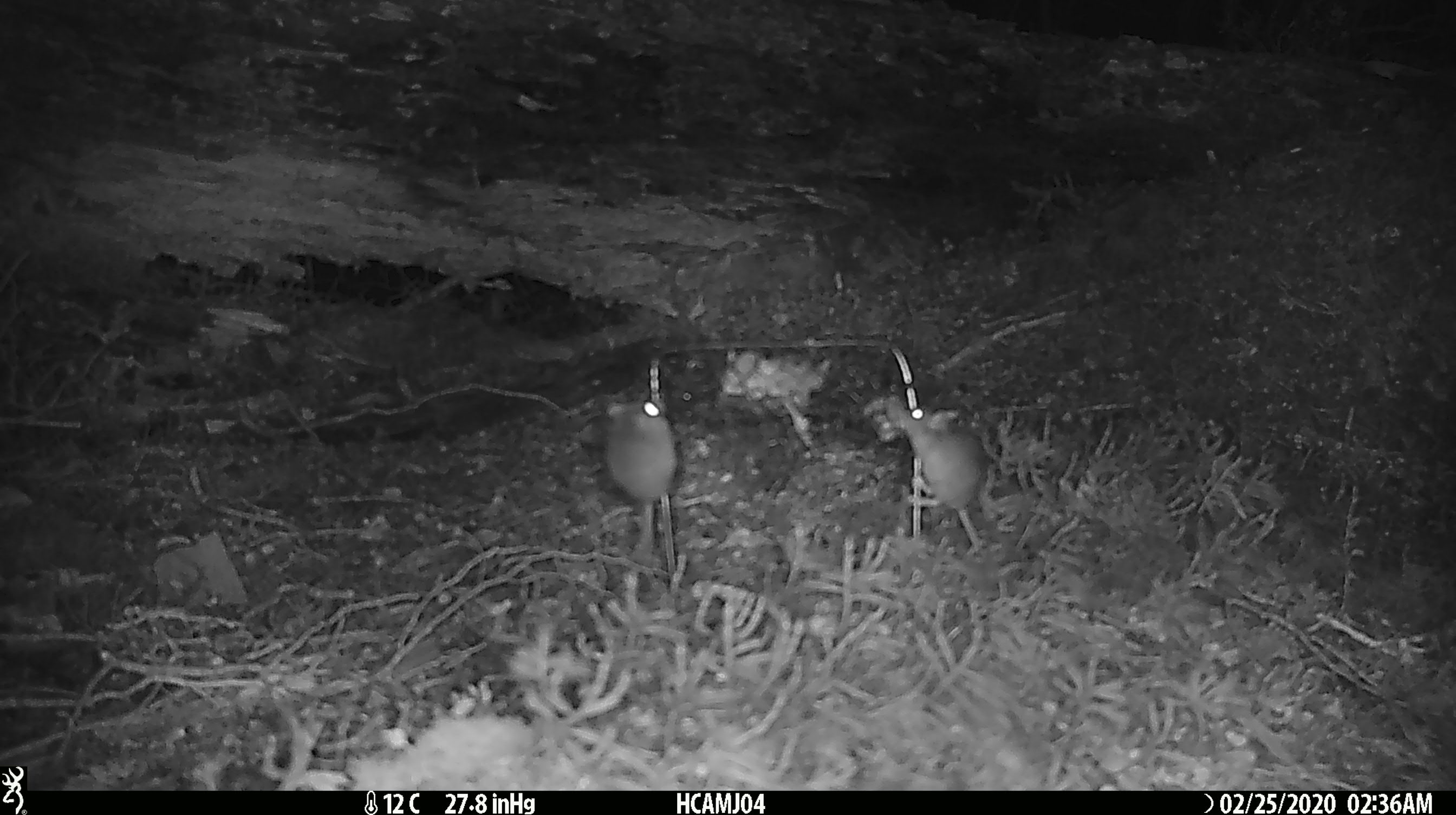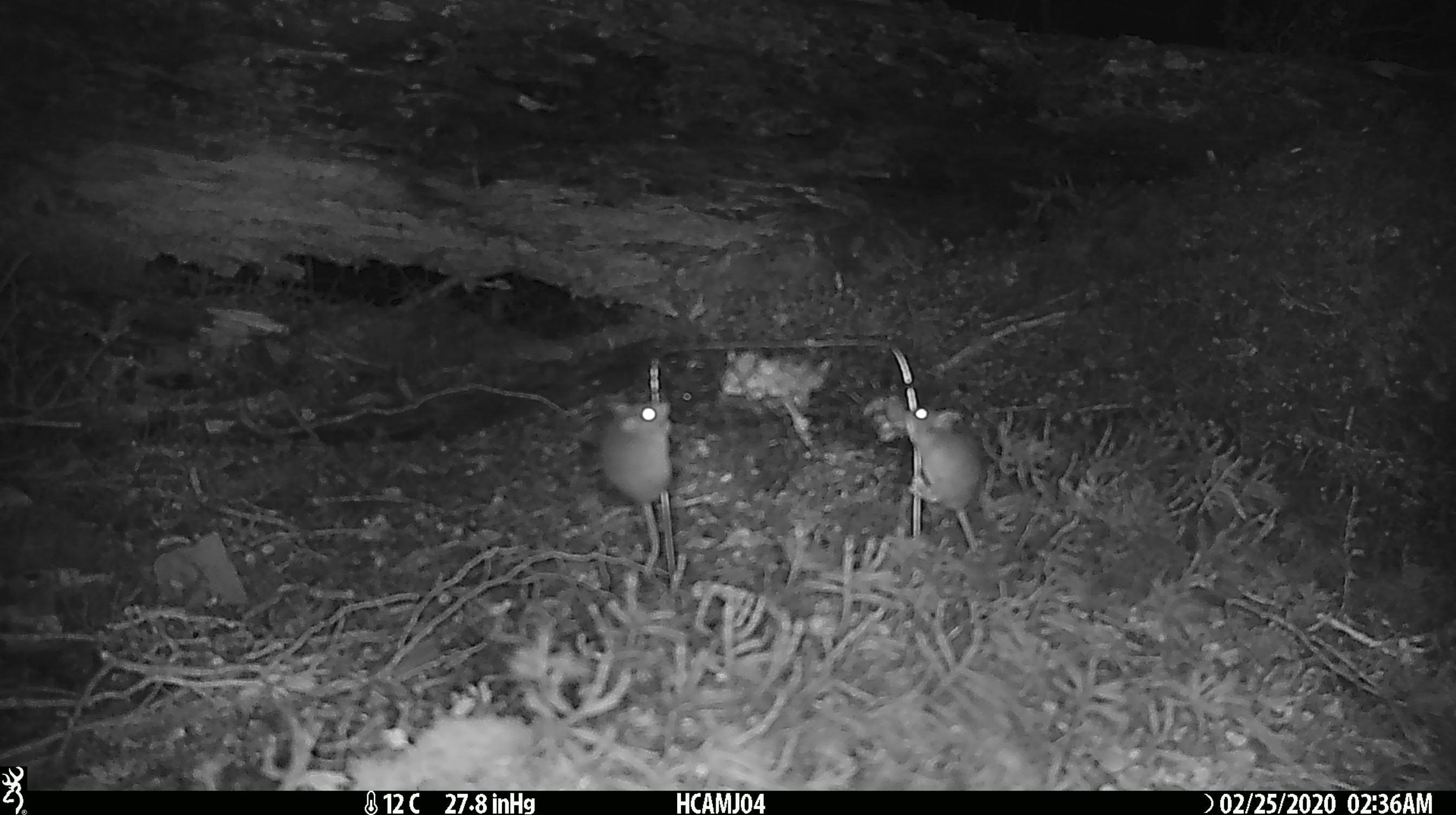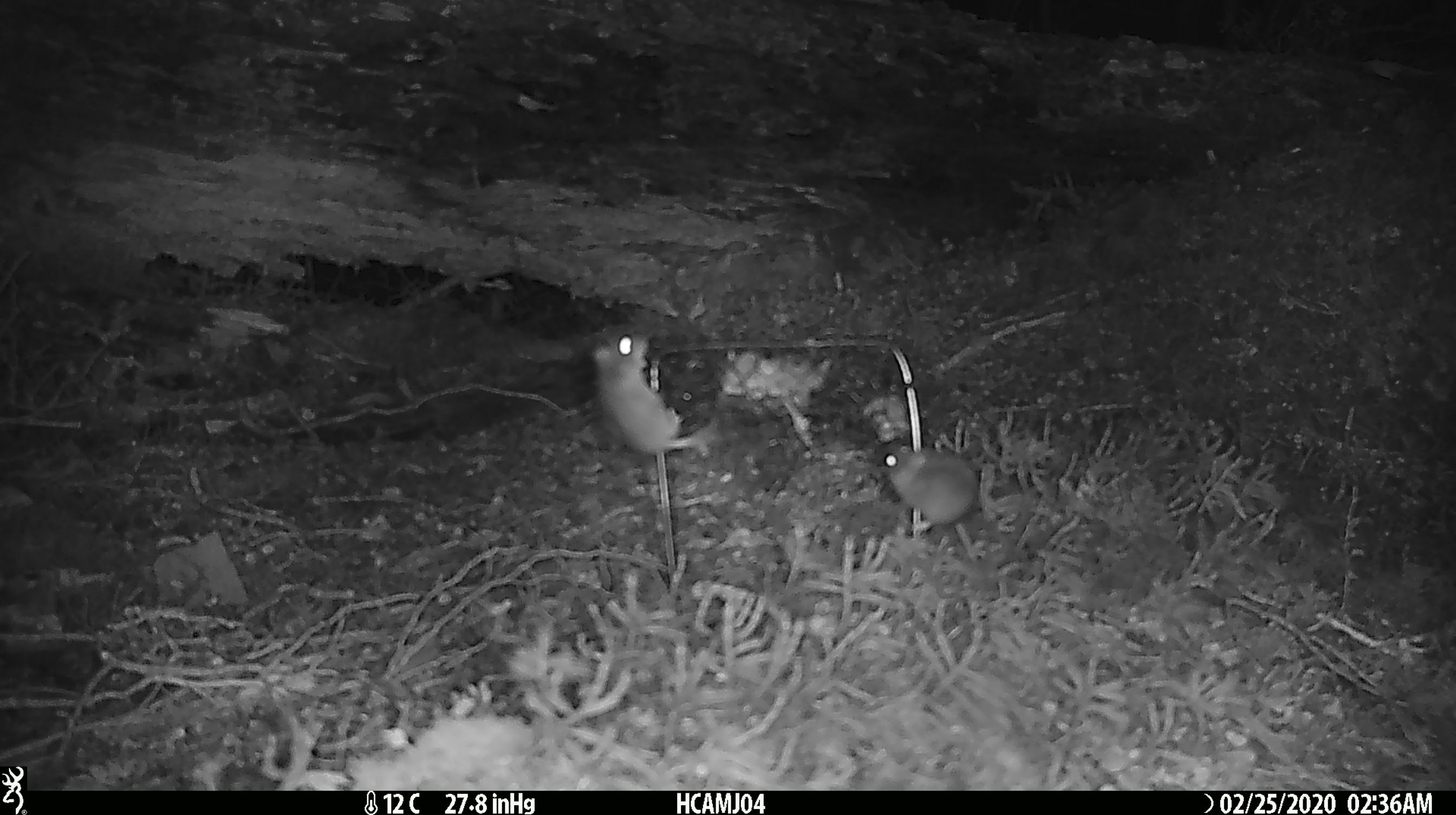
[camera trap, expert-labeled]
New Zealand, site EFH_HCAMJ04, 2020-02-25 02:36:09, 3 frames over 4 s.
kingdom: Animalia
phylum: Chordata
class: Mammalia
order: Rodentia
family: Muridae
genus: Mus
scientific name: Mus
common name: mouse